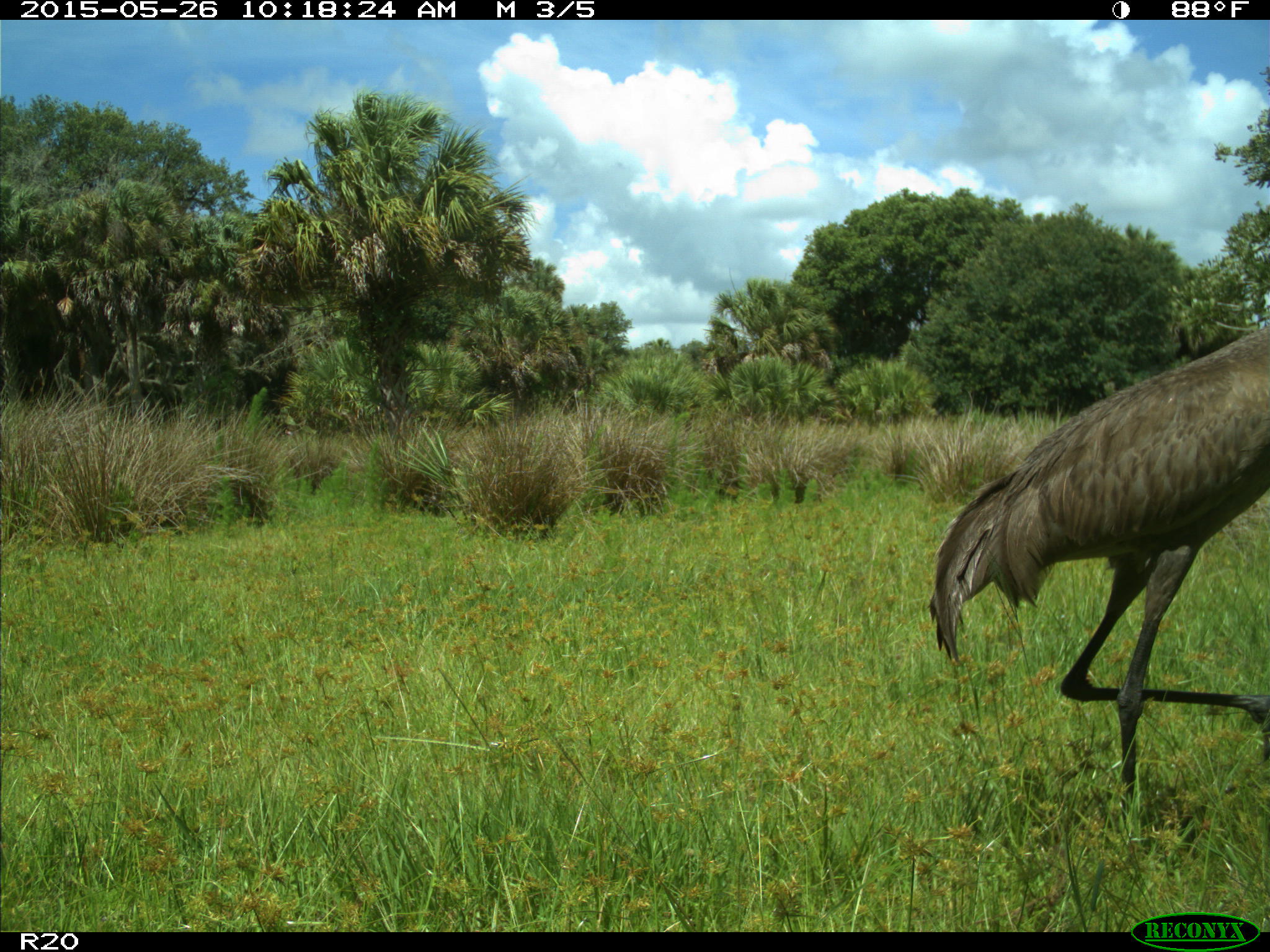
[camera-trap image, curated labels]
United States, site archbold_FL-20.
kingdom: Animalia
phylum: Chordata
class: Aves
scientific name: Aves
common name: birds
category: unidentified bird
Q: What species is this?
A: Unidentified bird (birds) (Aves).